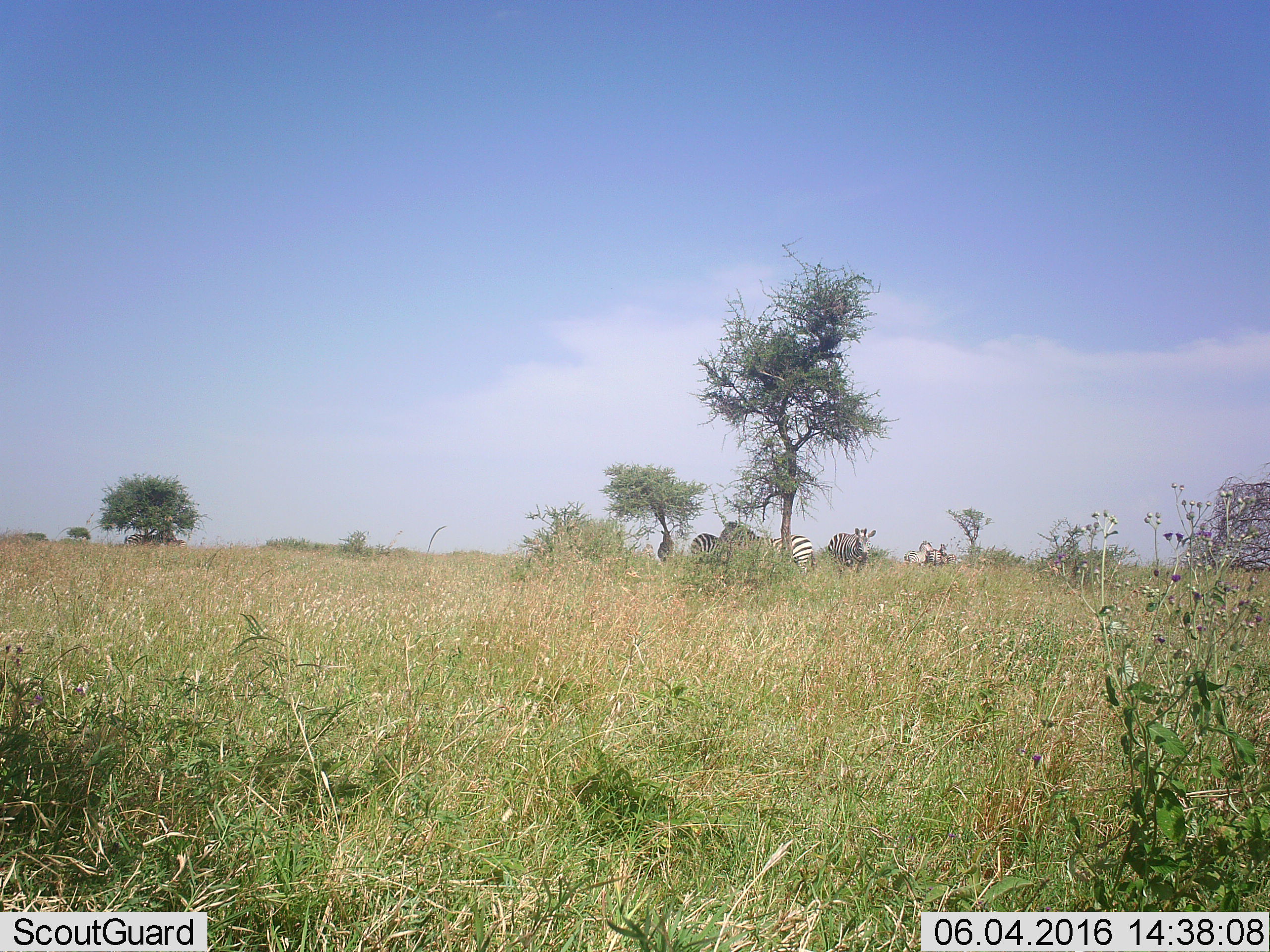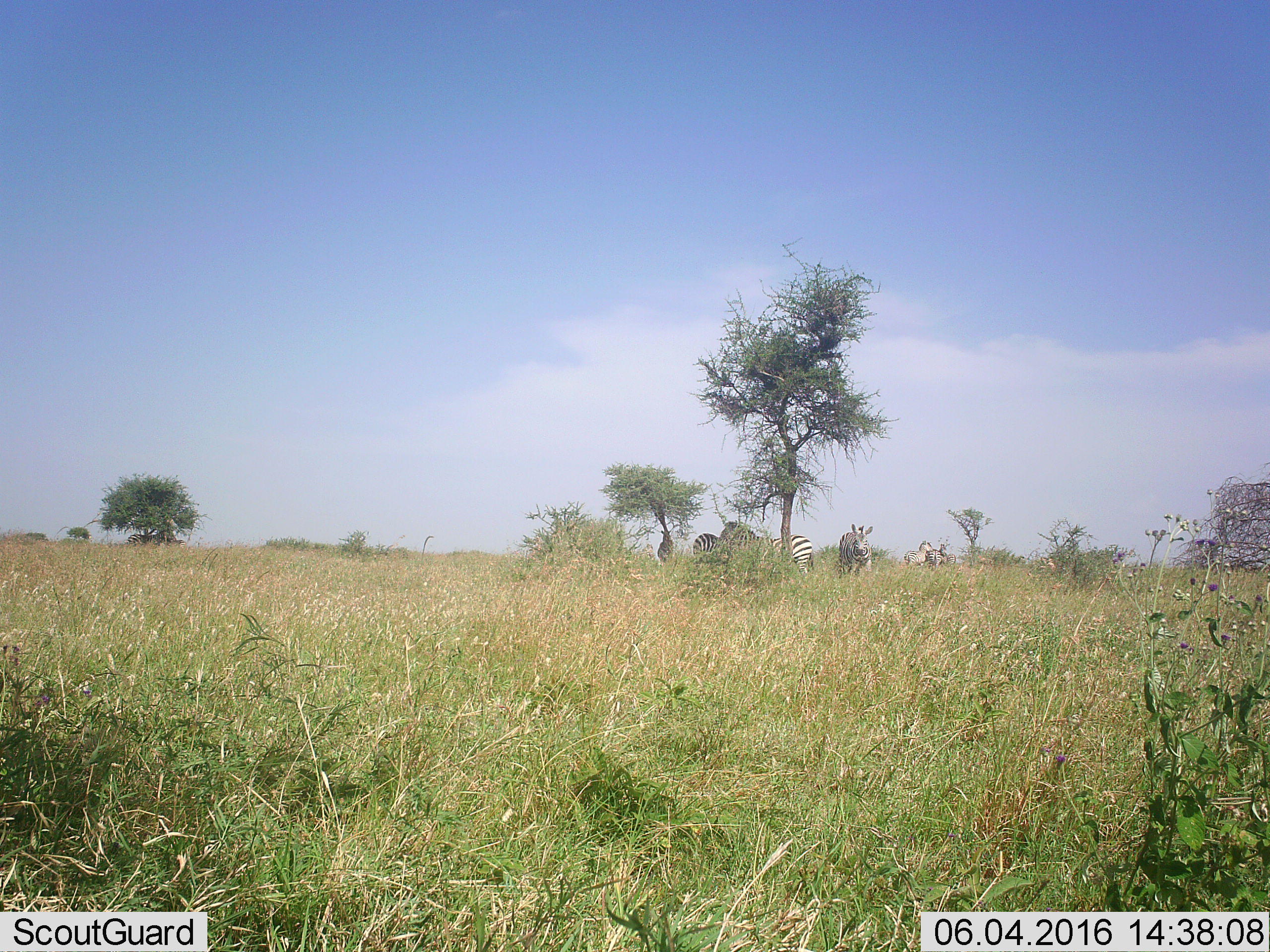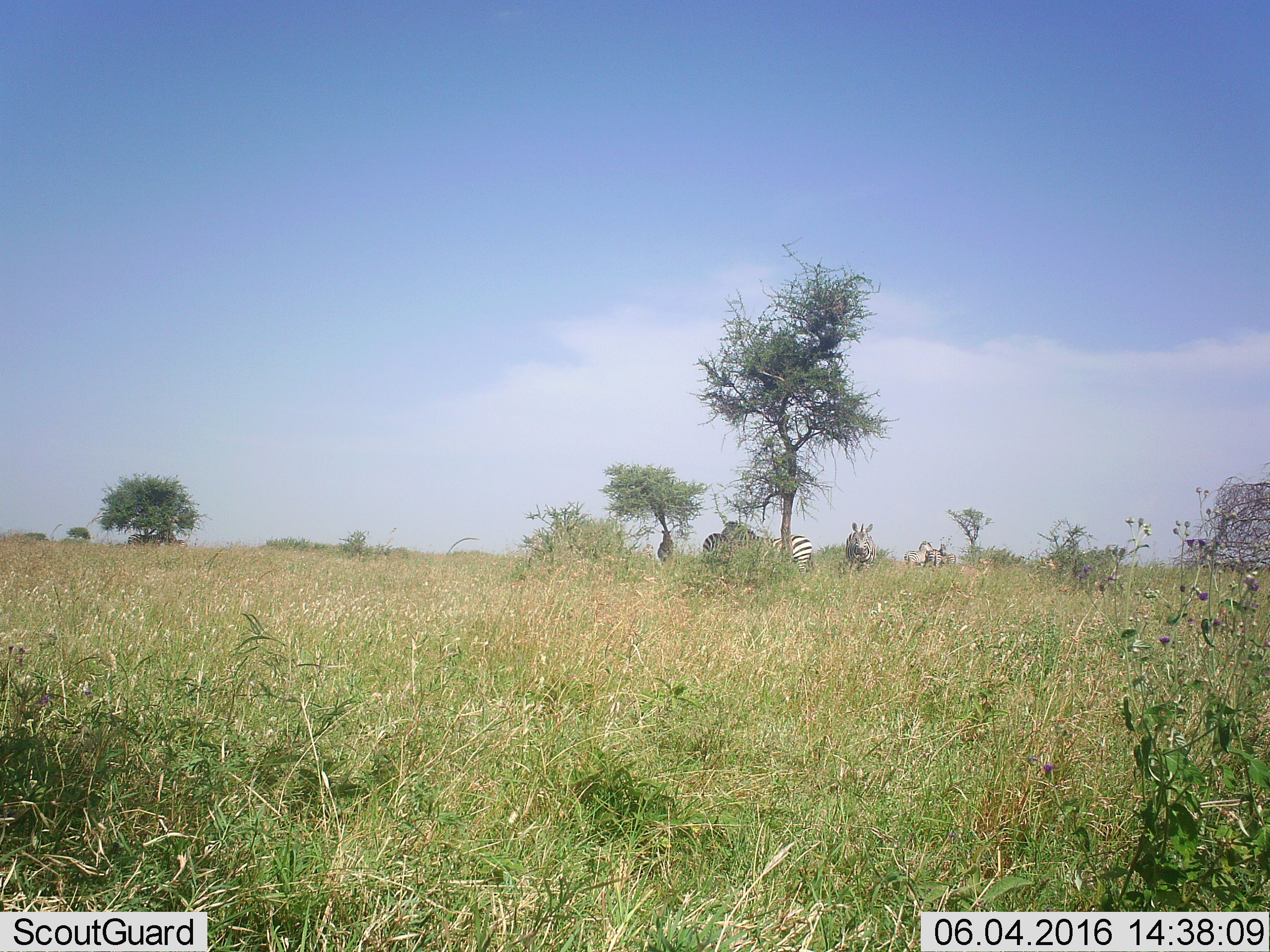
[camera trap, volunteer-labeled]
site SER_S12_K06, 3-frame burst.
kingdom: Animalia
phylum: Chordata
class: Mammalia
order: Perissodactyla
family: Equidae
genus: Equus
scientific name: Equus quagga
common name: plains zebra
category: zebraplains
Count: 6.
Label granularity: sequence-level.